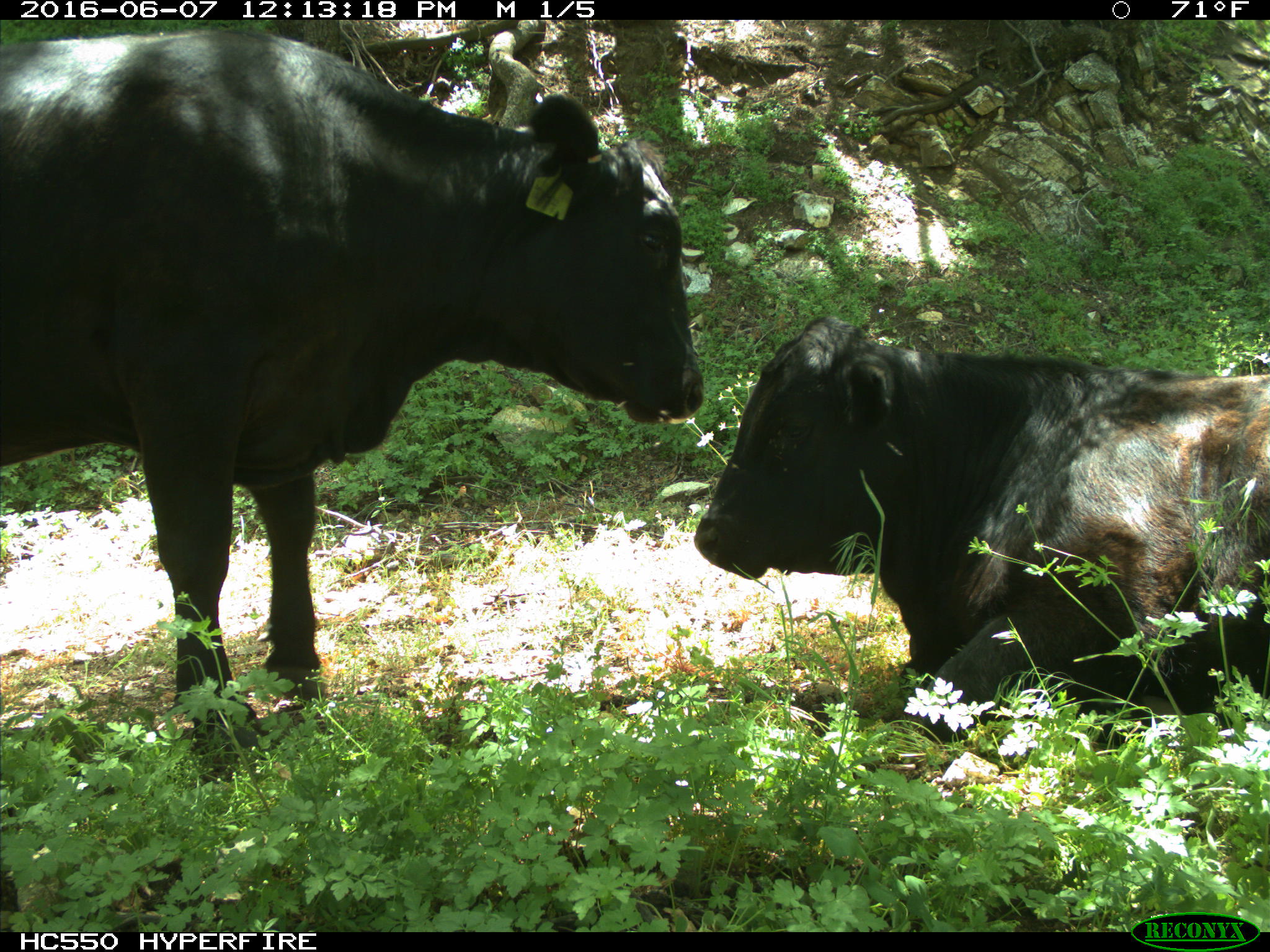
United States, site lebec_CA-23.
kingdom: Animalia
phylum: Chordata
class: Mammalia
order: Artiodactyla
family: Bovidae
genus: Bos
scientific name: Bos taurus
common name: domestic cow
Bos taurus (domestic cow).